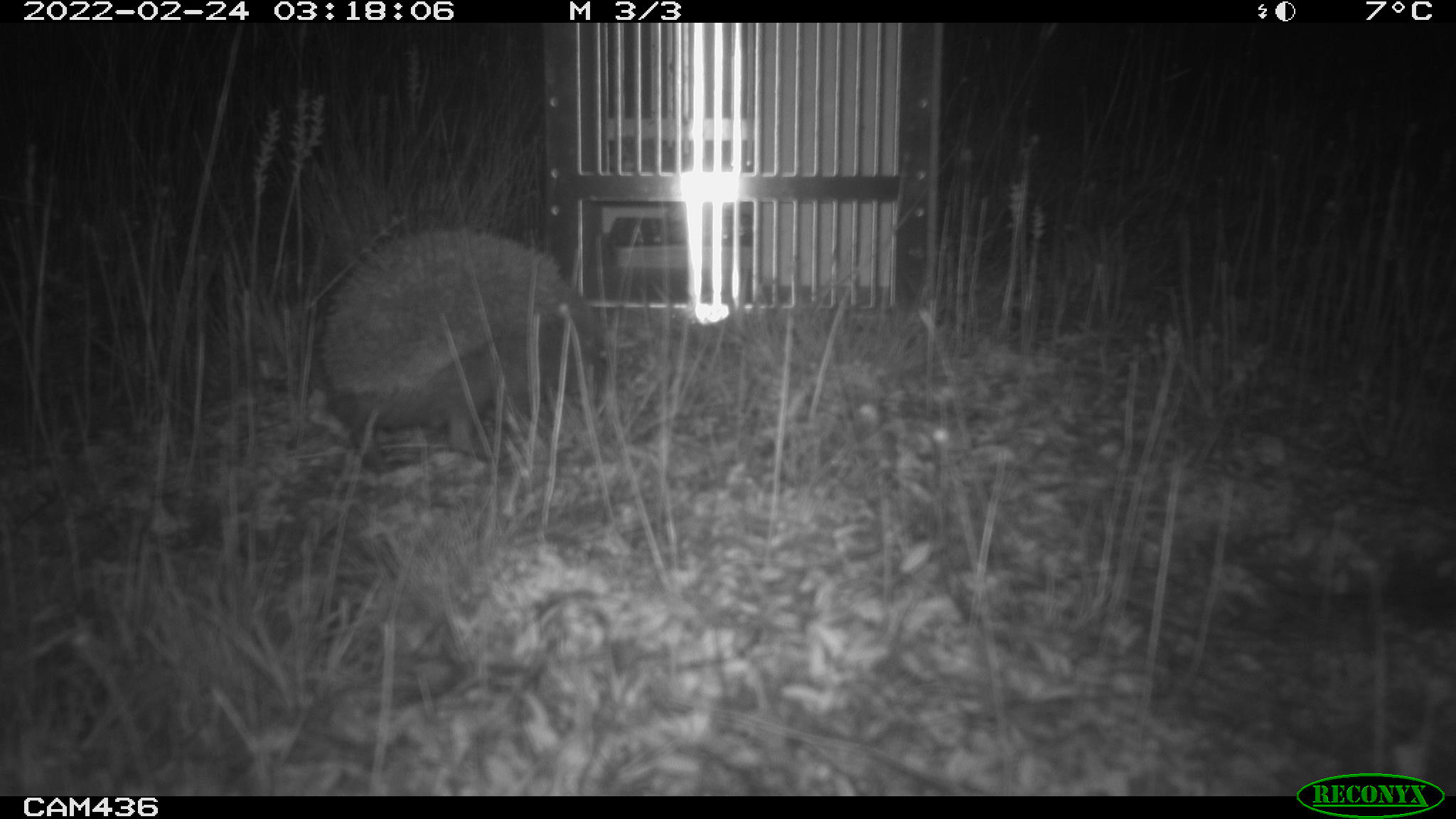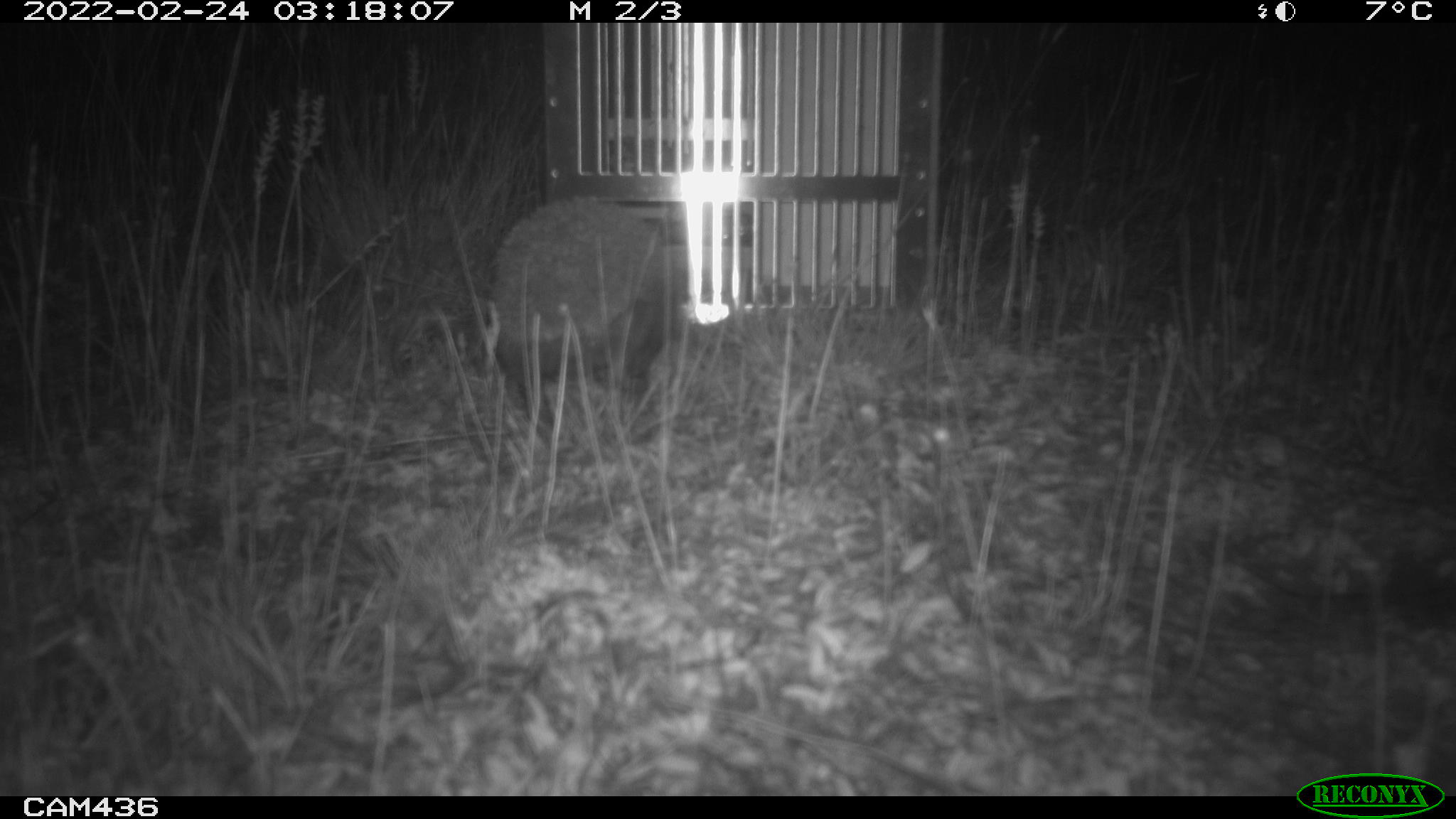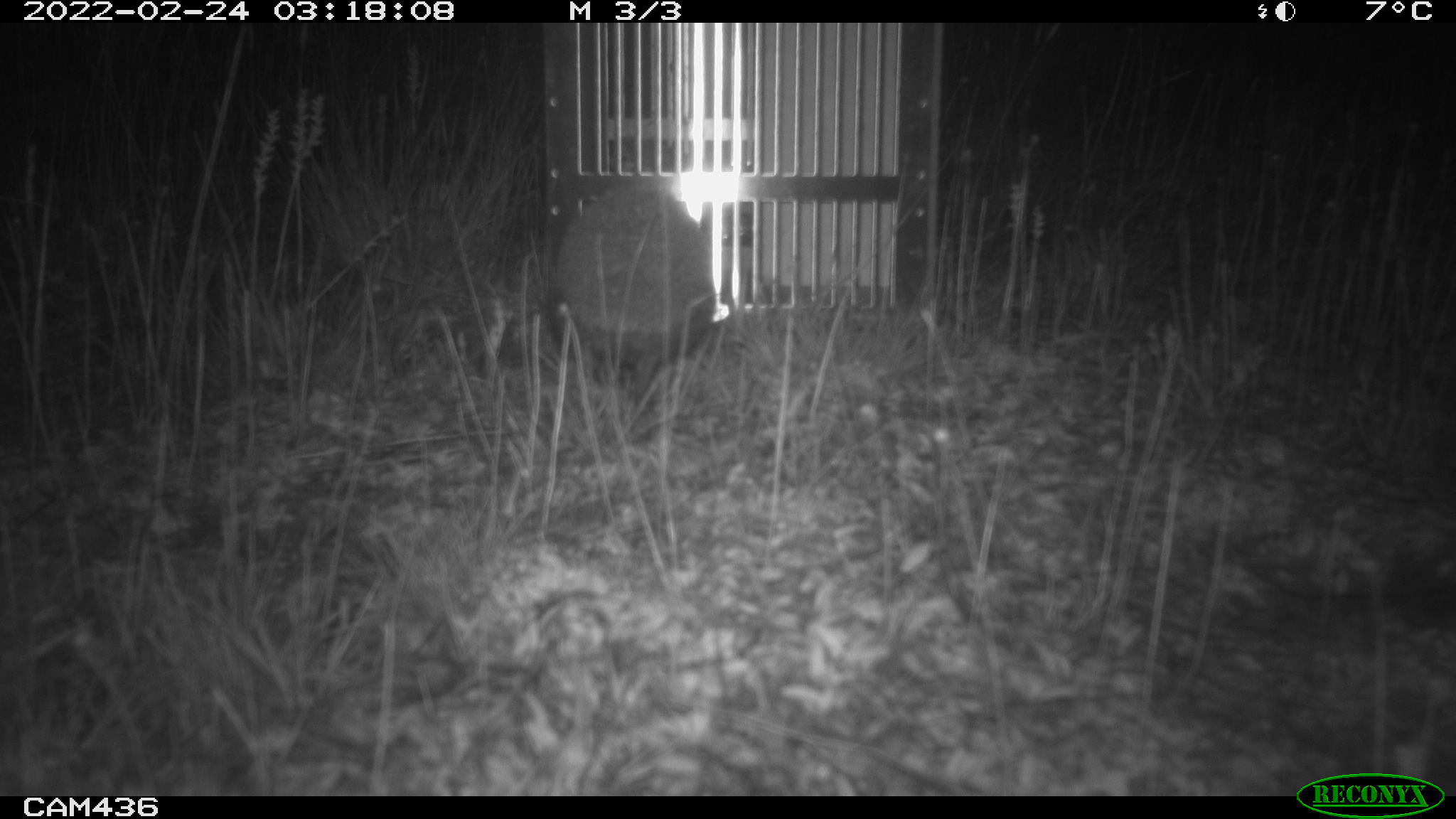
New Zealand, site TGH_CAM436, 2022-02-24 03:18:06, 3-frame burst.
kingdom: Animalia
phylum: Chordata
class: Mammalia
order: Eulipotyphla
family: Erinaceidae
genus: Erinaceus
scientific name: Erinaceus europaeus europaeus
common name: european hedgehog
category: hedgehog